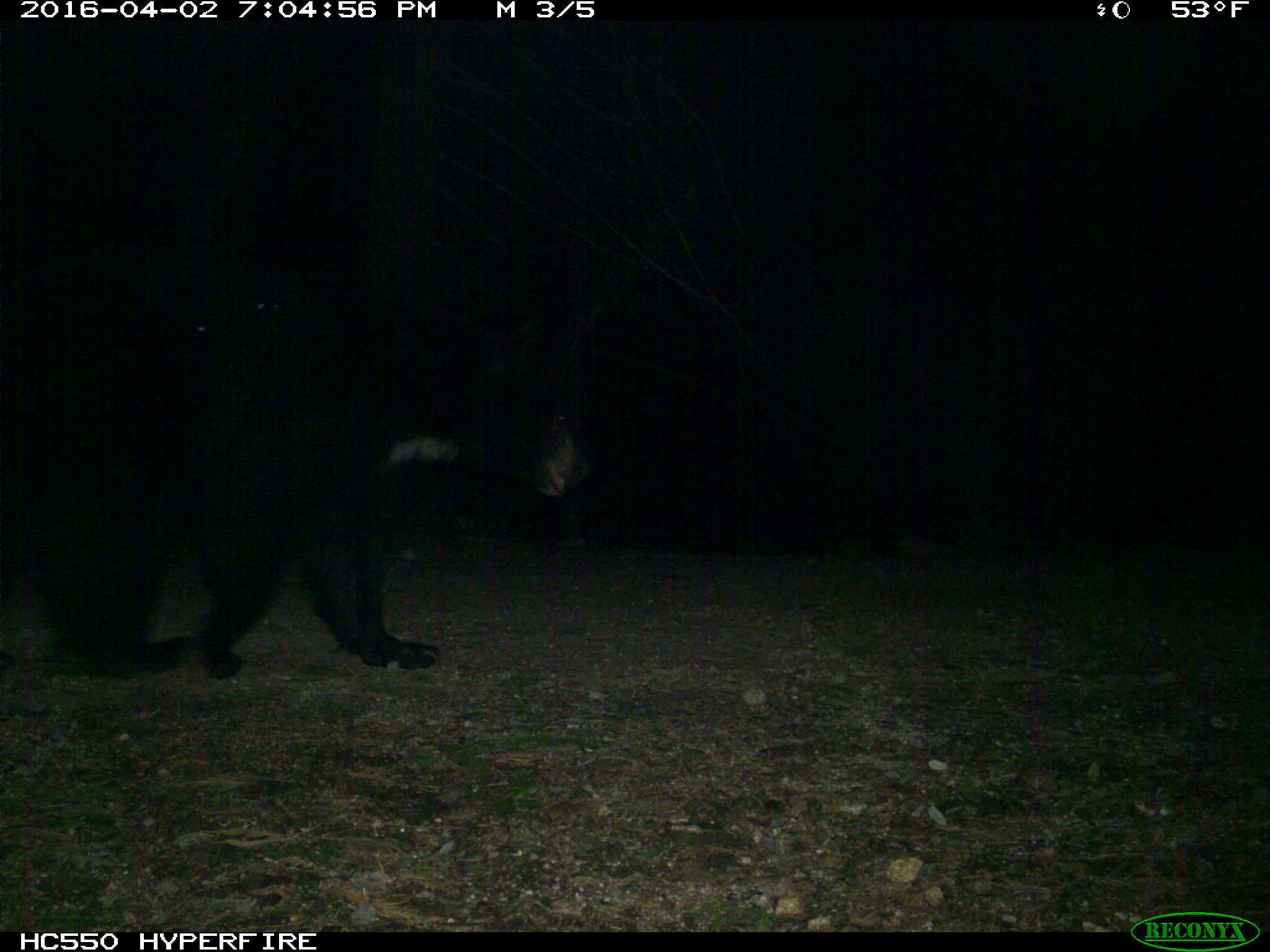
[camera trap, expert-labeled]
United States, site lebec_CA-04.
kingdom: Animalia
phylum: Chordata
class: Mammalia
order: Carnivora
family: Ursidae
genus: Ursus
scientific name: Ursus americanus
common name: american black bear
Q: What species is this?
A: Ursus americanus (american black bear).